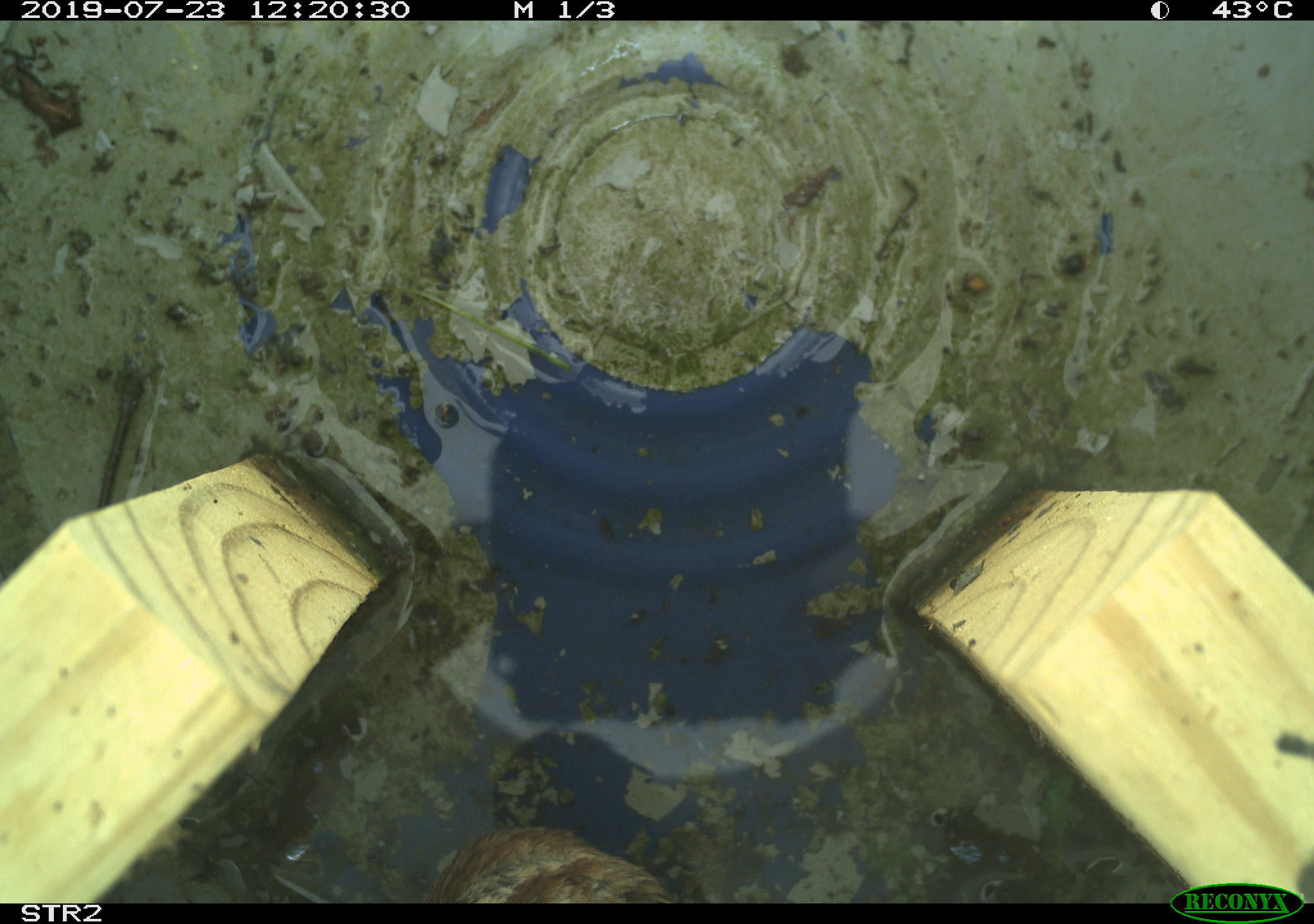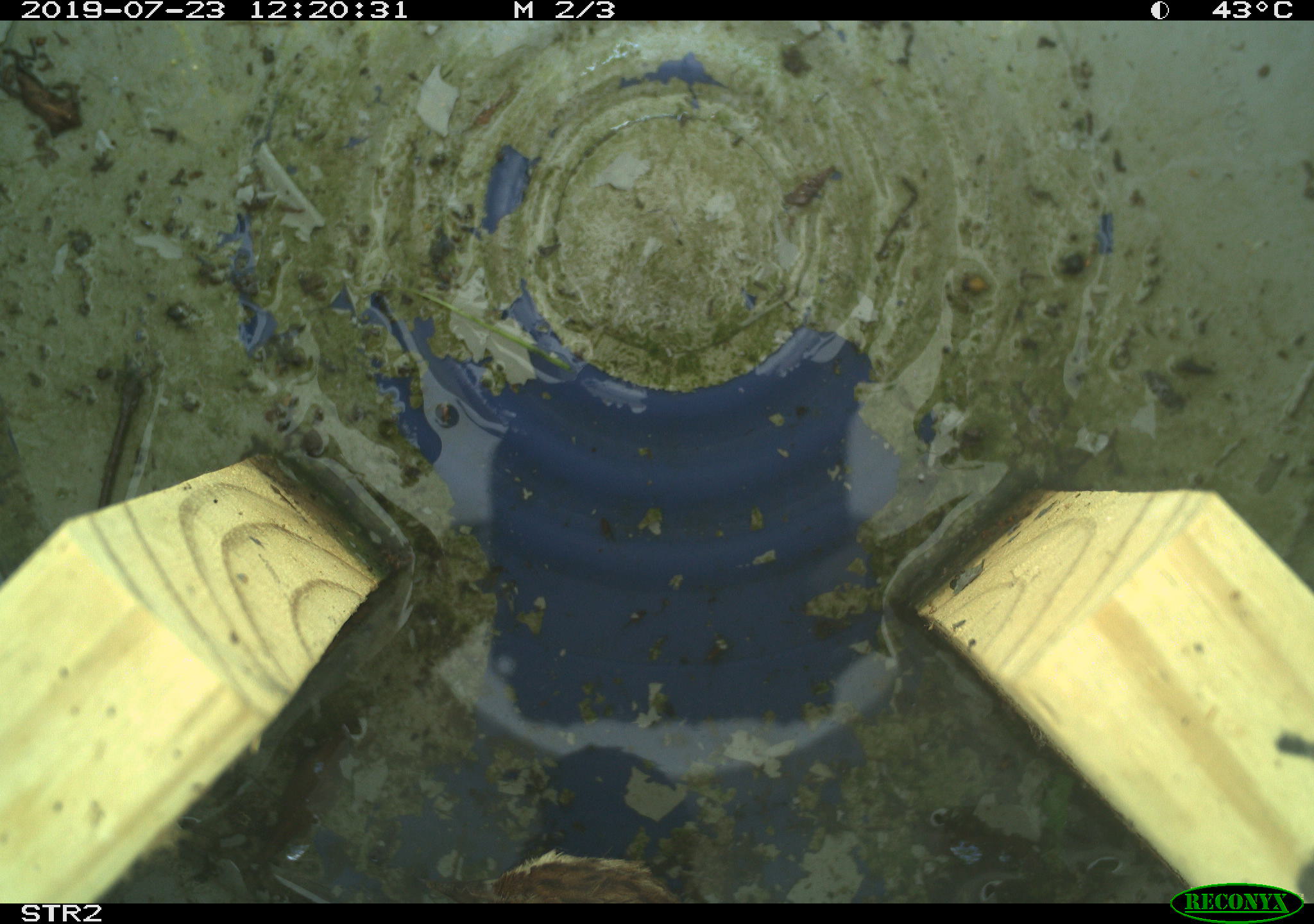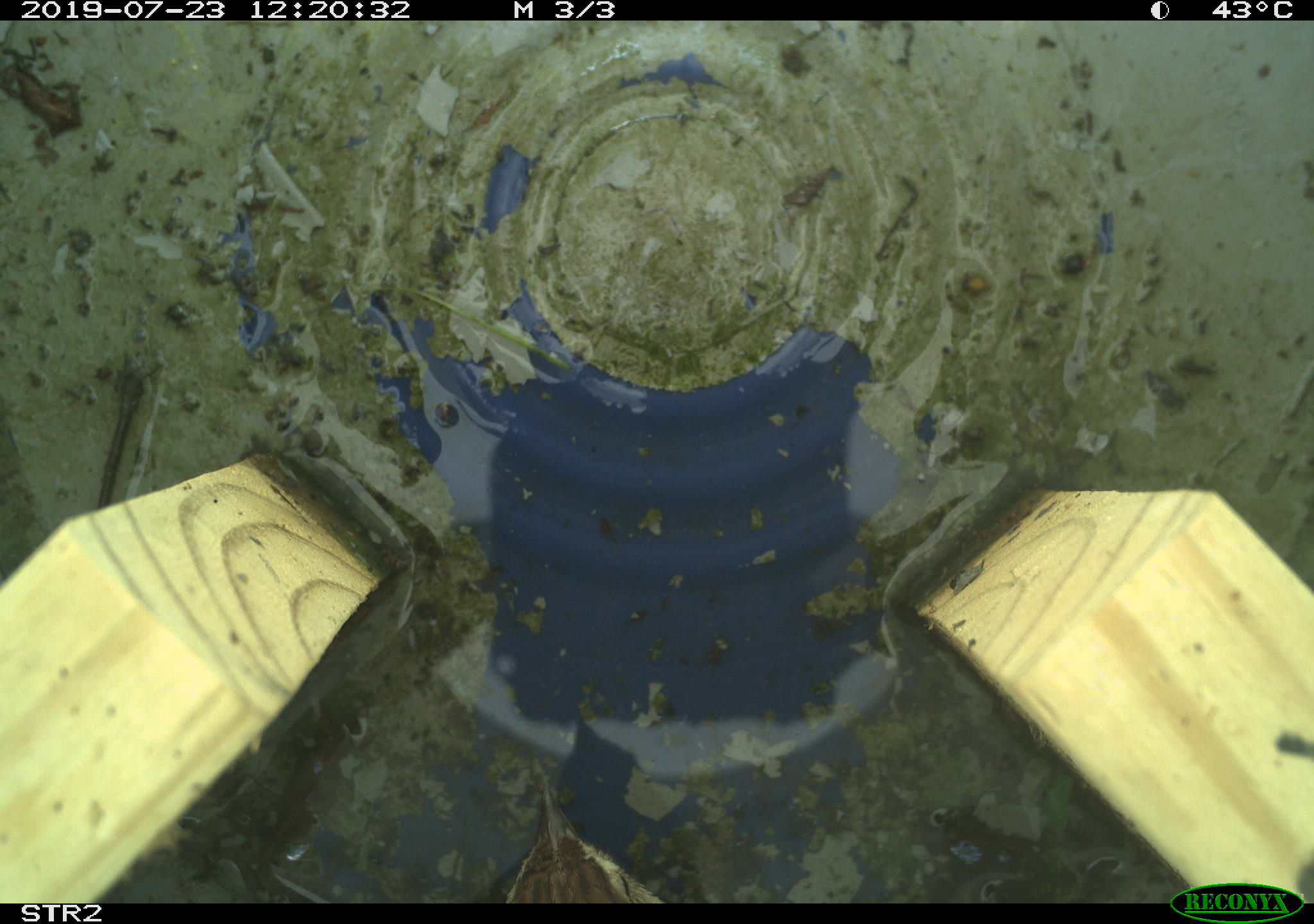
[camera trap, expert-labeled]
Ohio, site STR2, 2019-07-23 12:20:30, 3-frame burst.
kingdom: Animalia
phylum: Chordata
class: Aves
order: Passeriformes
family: Passerellidae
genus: Melospiza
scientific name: Melospiza melodia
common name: song sparrow